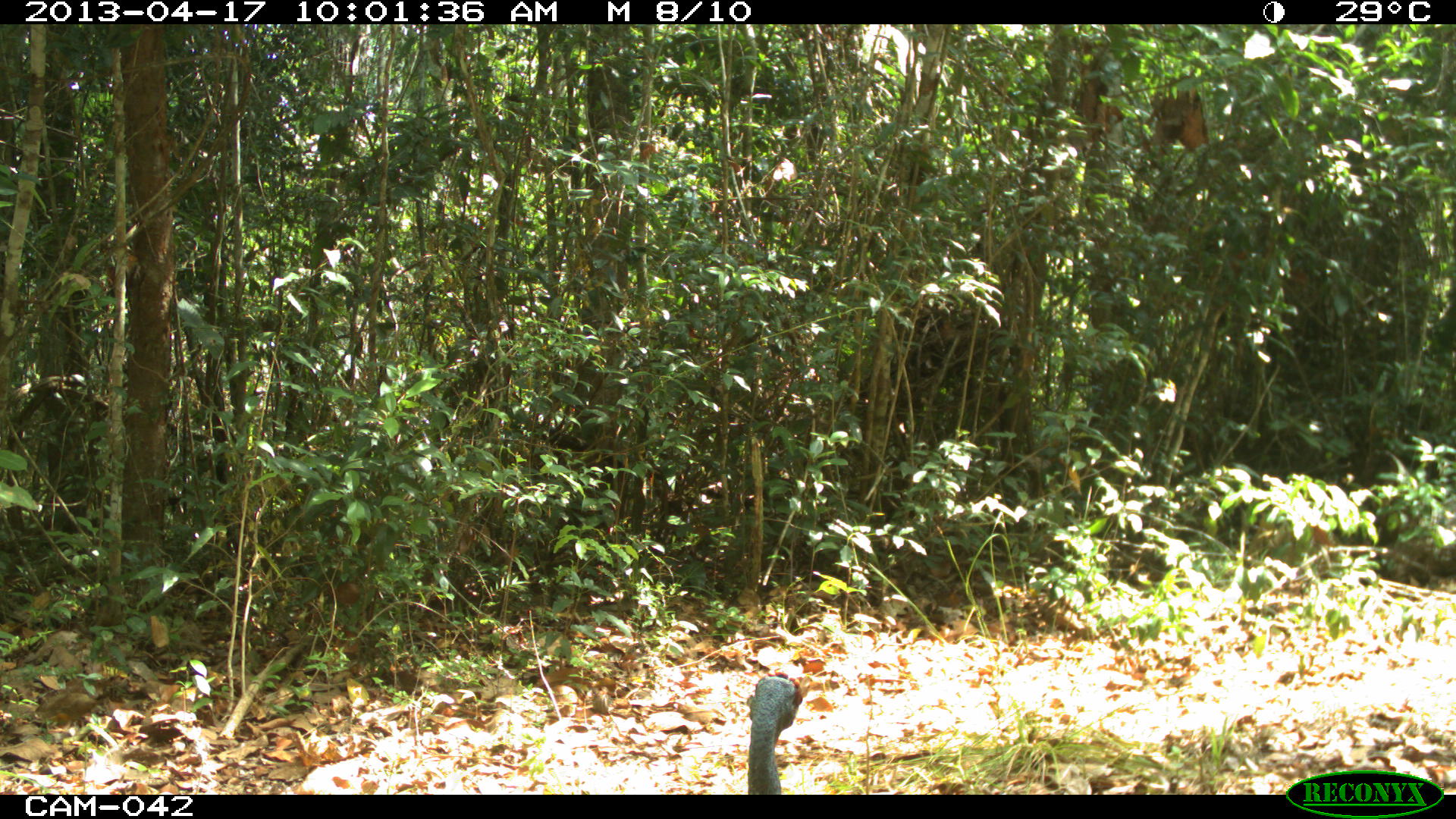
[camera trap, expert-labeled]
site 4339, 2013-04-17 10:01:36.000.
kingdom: Animalia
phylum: Chordata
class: Aves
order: Galliformes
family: Phasianidae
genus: Meleagris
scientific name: Meleagris ocellata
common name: ocellated turkey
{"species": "Meleagris ocellata (ocellated turkey)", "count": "1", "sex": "female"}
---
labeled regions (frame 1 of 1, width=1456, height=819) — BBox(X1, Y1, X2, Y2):
meleagris ocellata: BBox(747, 667, 811, 795)